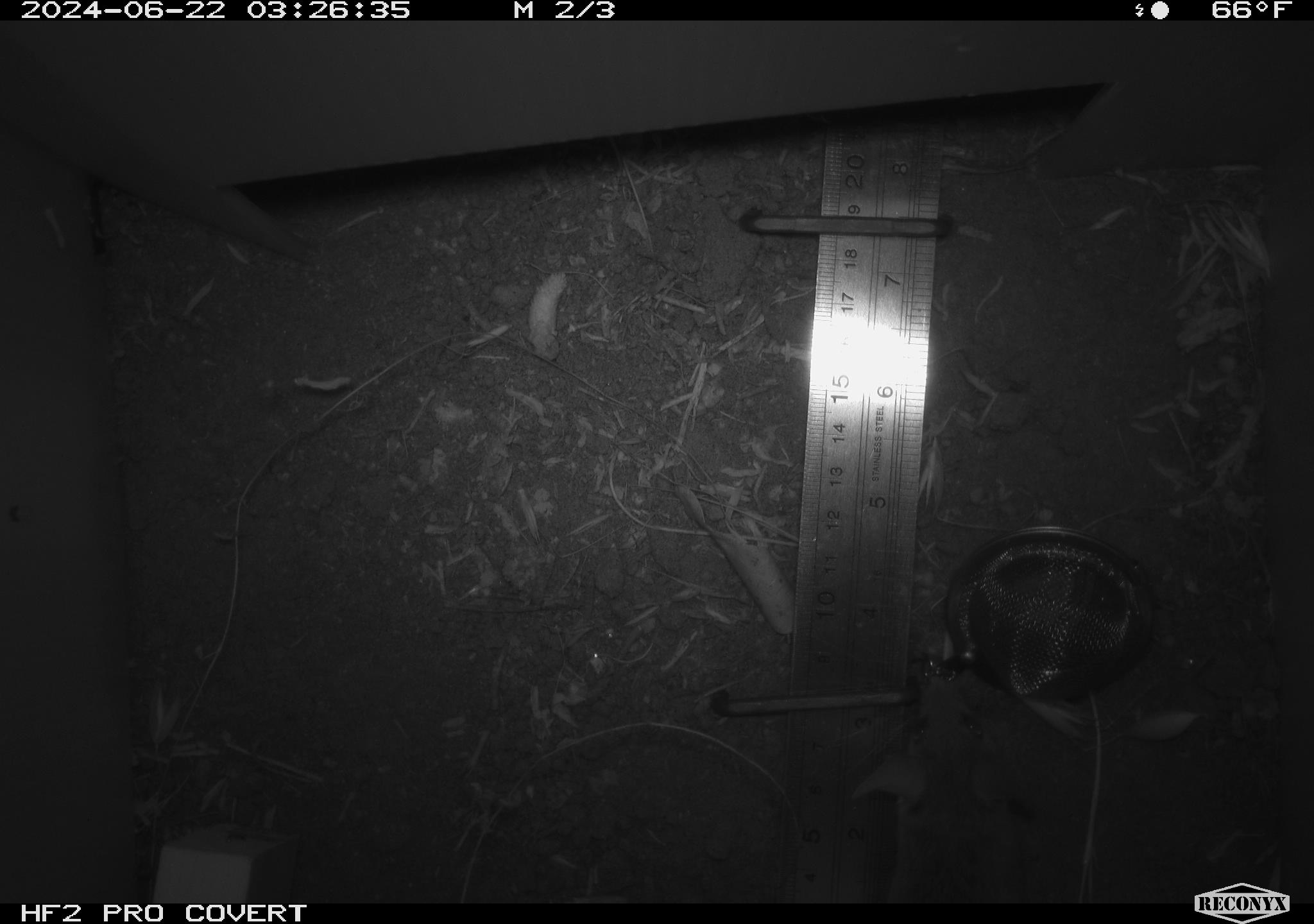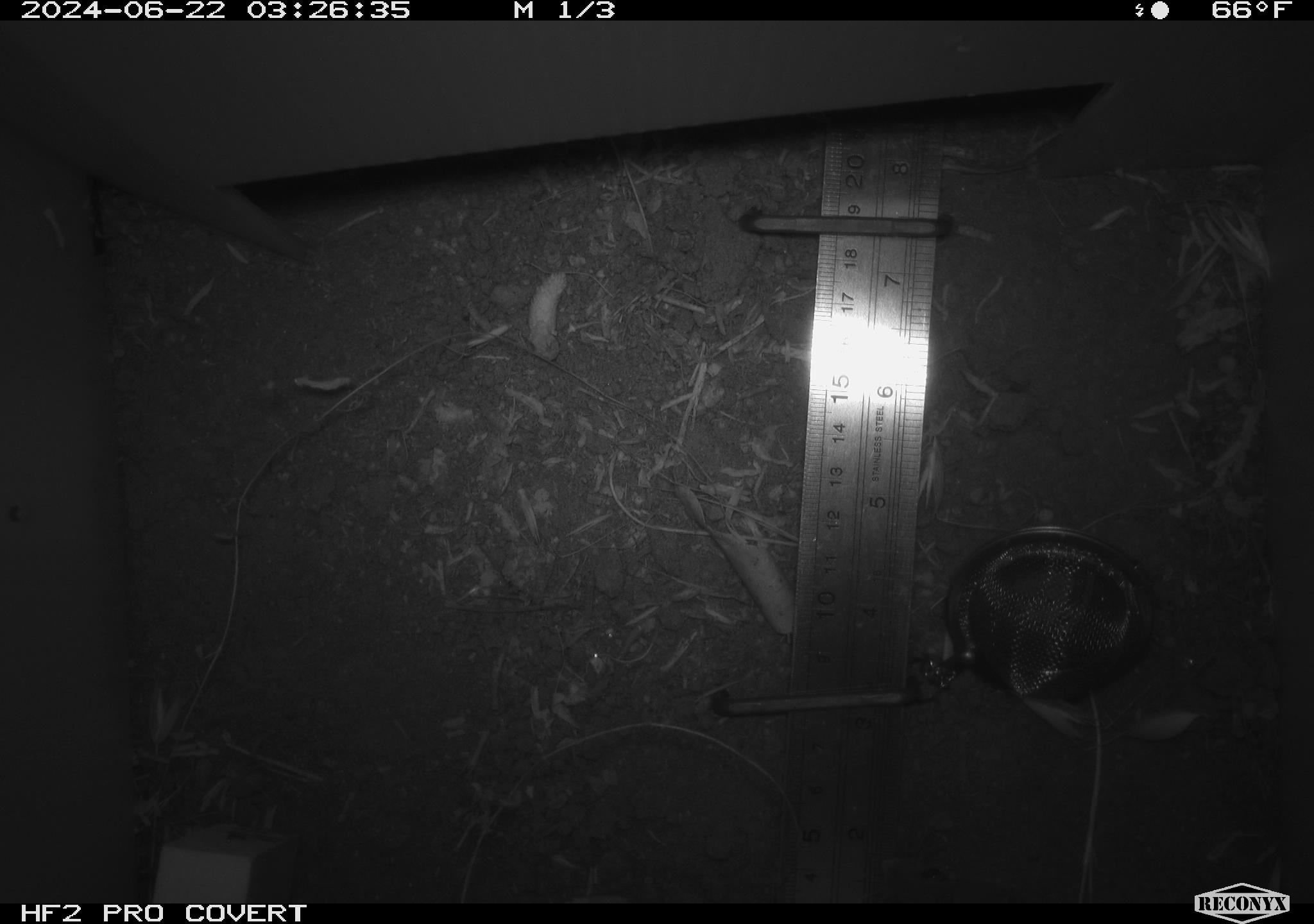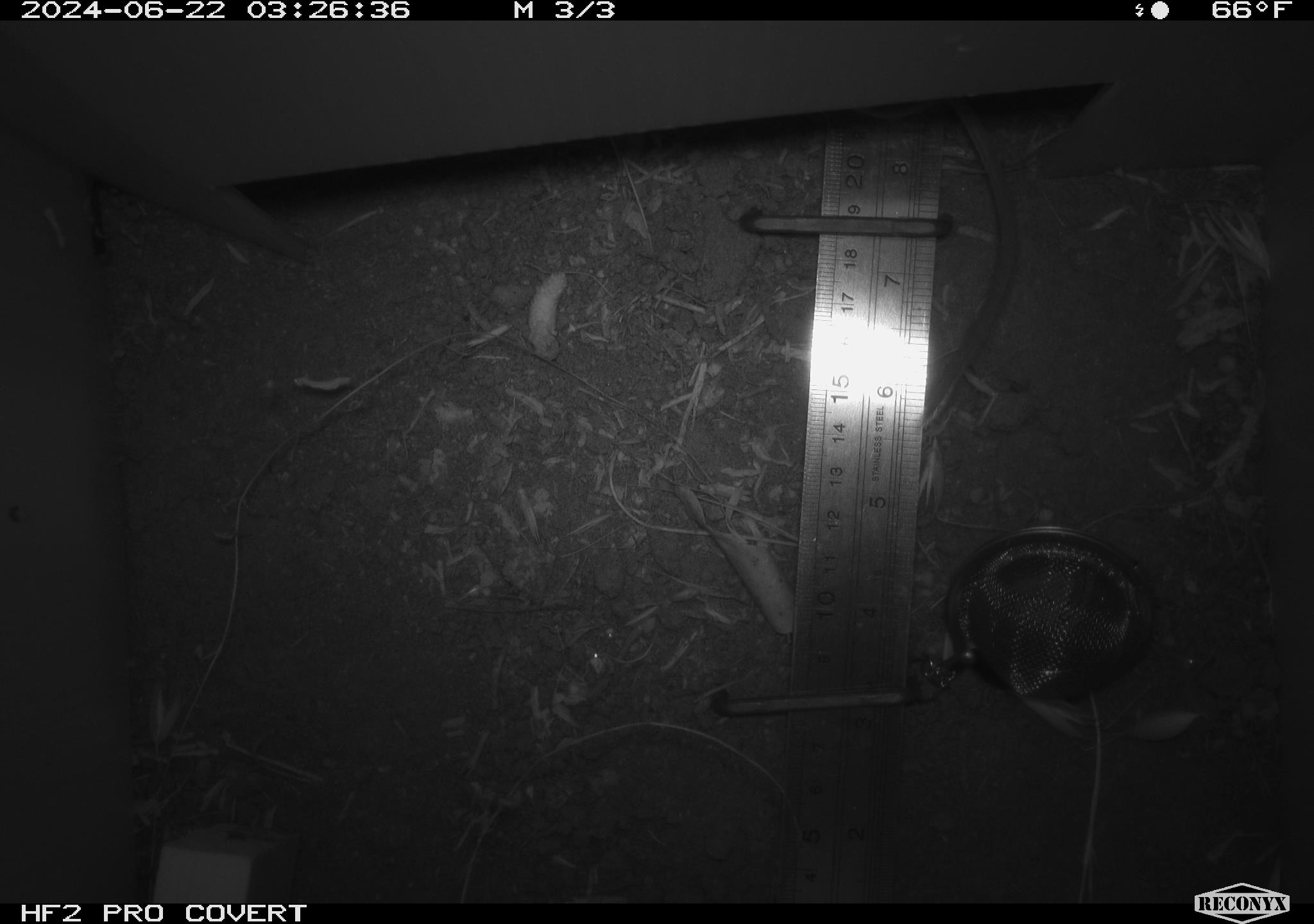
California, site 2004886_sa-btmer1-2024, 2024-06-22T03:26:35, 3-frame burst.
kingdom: Animalia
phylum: Chordata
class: Mammalia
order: Rodentia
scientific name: Rodentia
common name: mouse species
Mouse species (Rodentia).